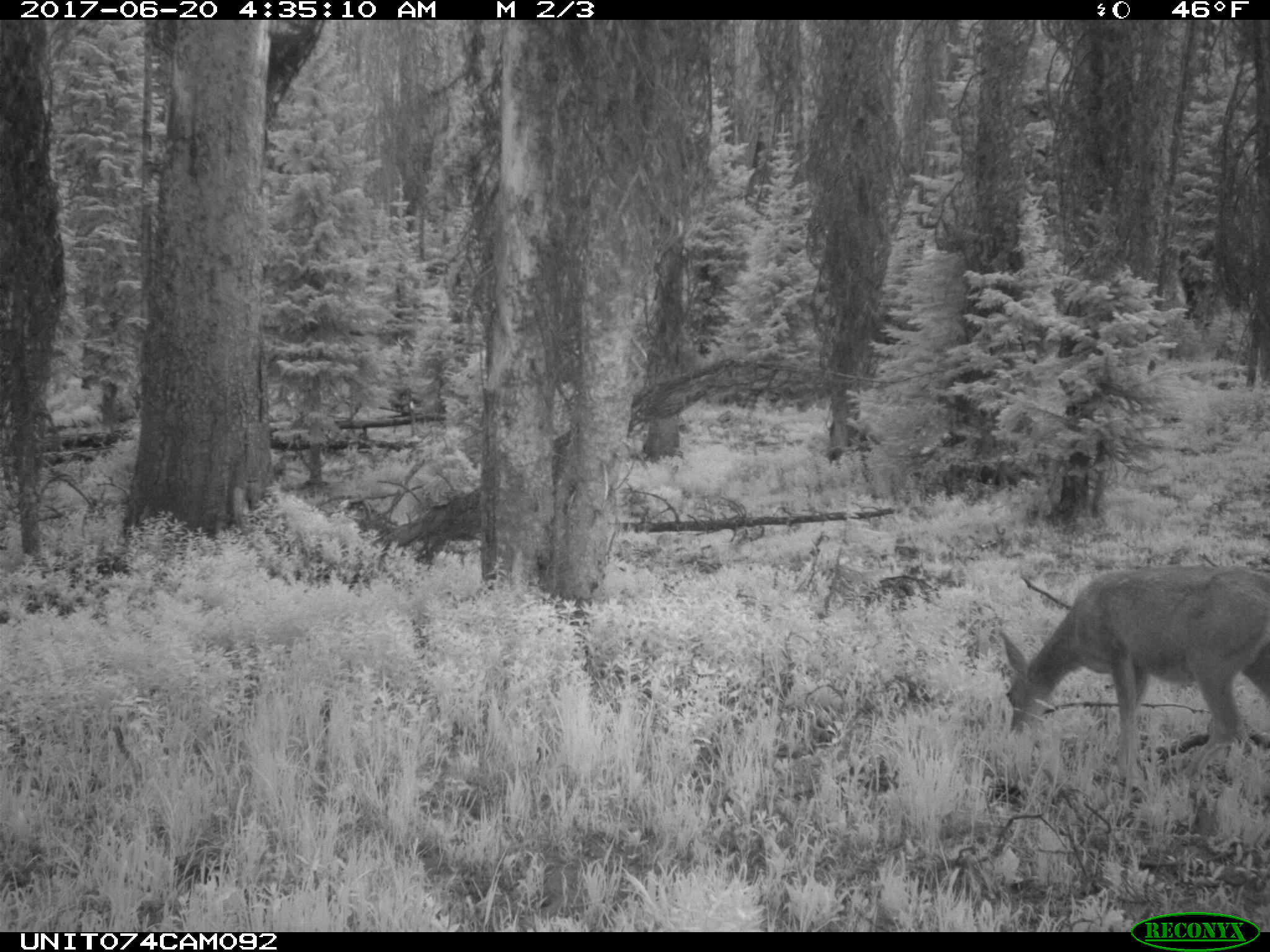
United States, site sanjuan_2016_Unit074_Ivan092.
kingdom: Animalia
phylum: Chordata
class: Mammalia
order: Artiodactyla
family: Cervidae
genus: Odocoileus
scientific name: Odocoileus hemionus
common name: mule deer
Odocoileus hemionus (mule deer).